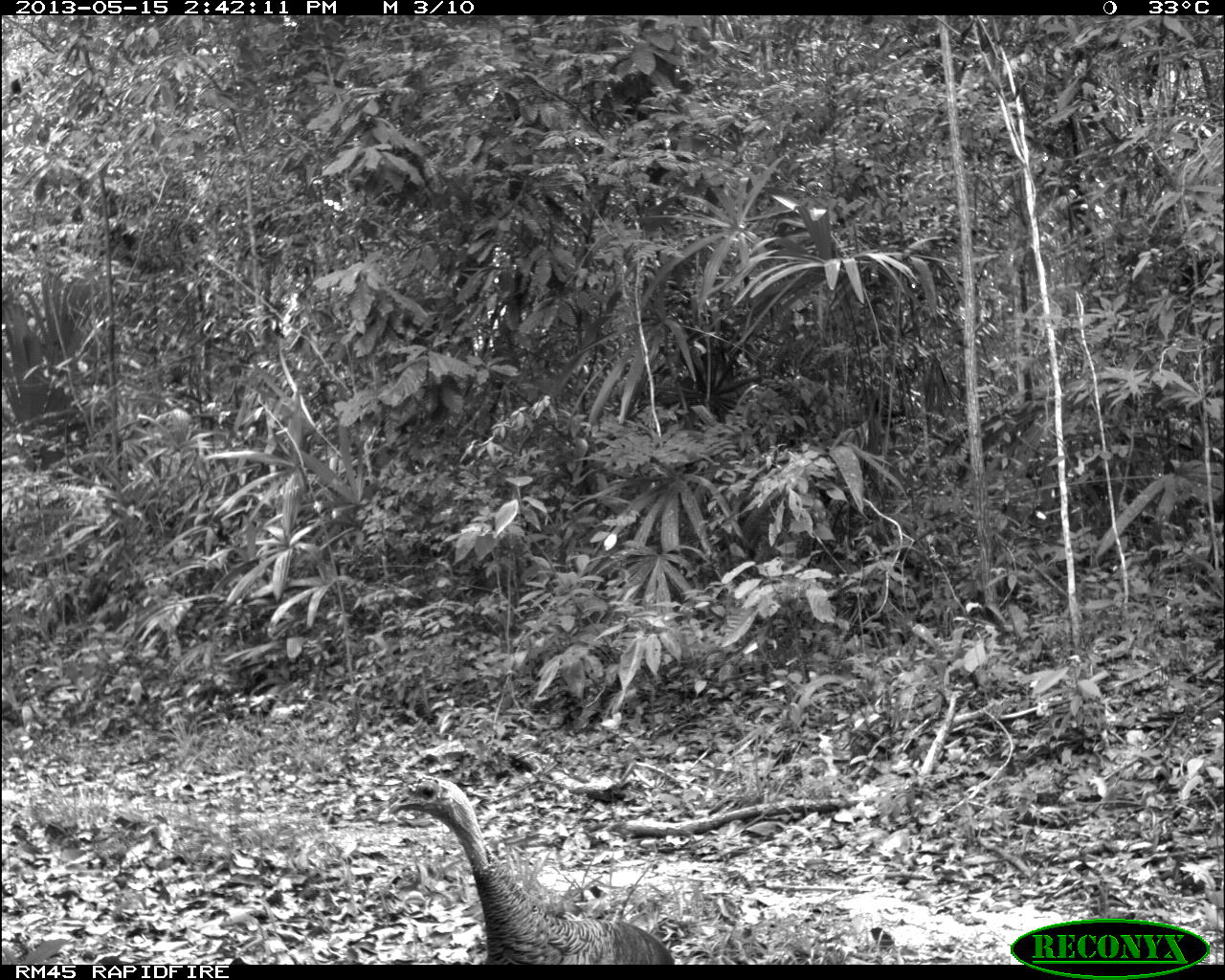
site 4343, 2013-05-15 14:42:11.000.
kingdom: Animalia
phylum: Chordata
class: Aves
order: Galliformes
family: Phasianidae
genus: Meleagris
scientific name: Meleagris ocellata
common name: ocellated turkey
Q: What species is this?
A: Meleagris ocellata (ocellated turkey).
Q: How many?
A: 1.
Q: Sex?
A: Female.